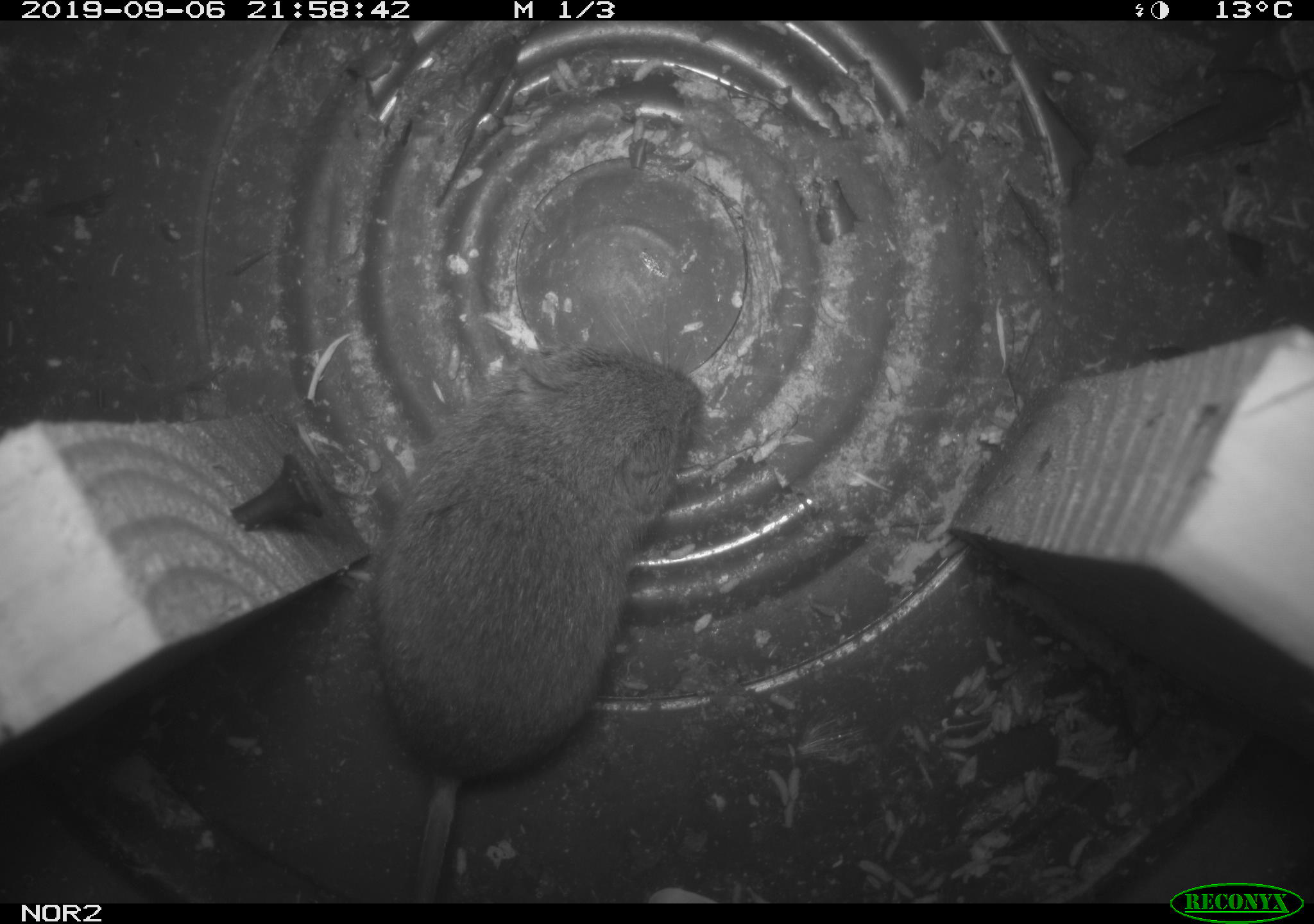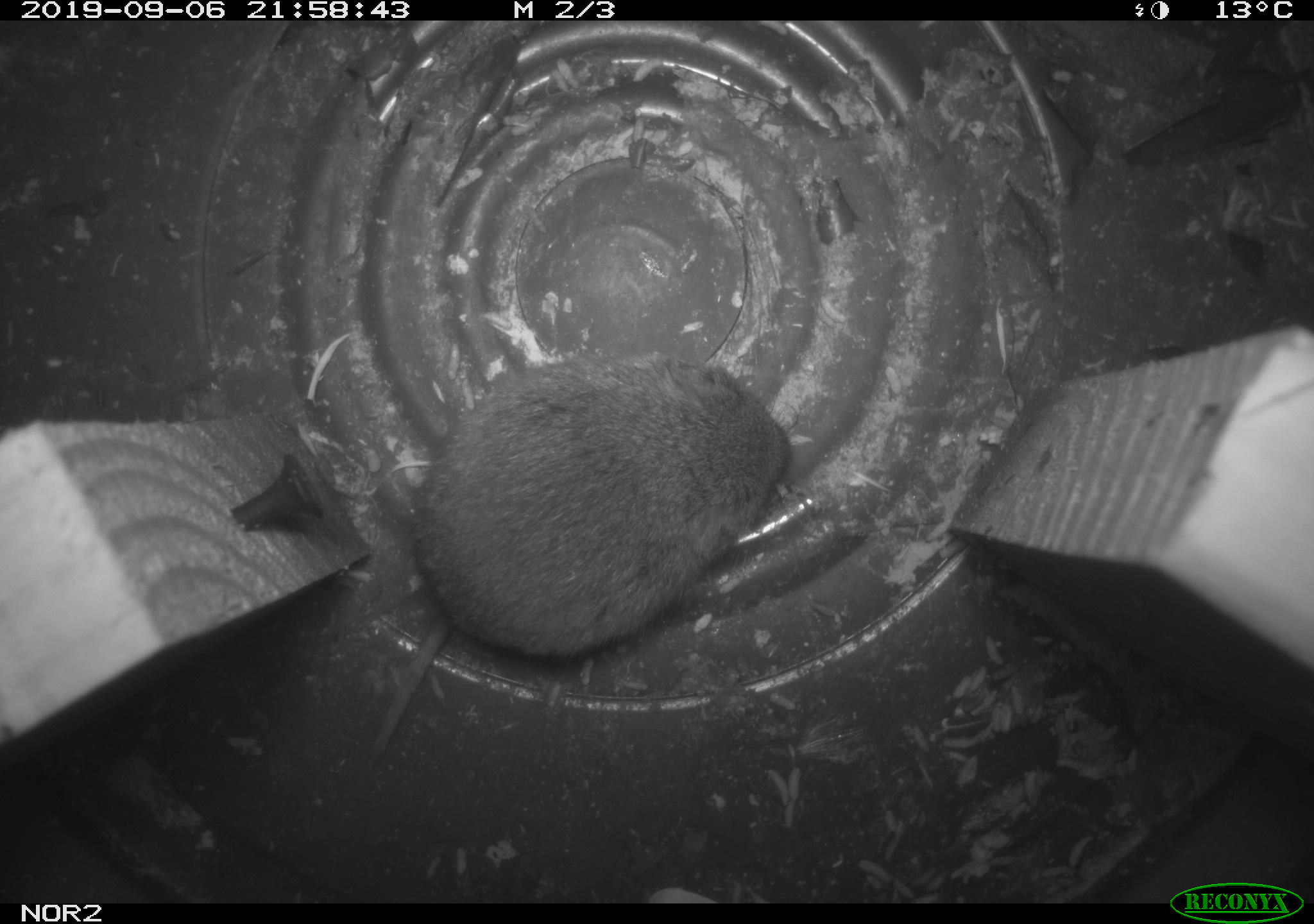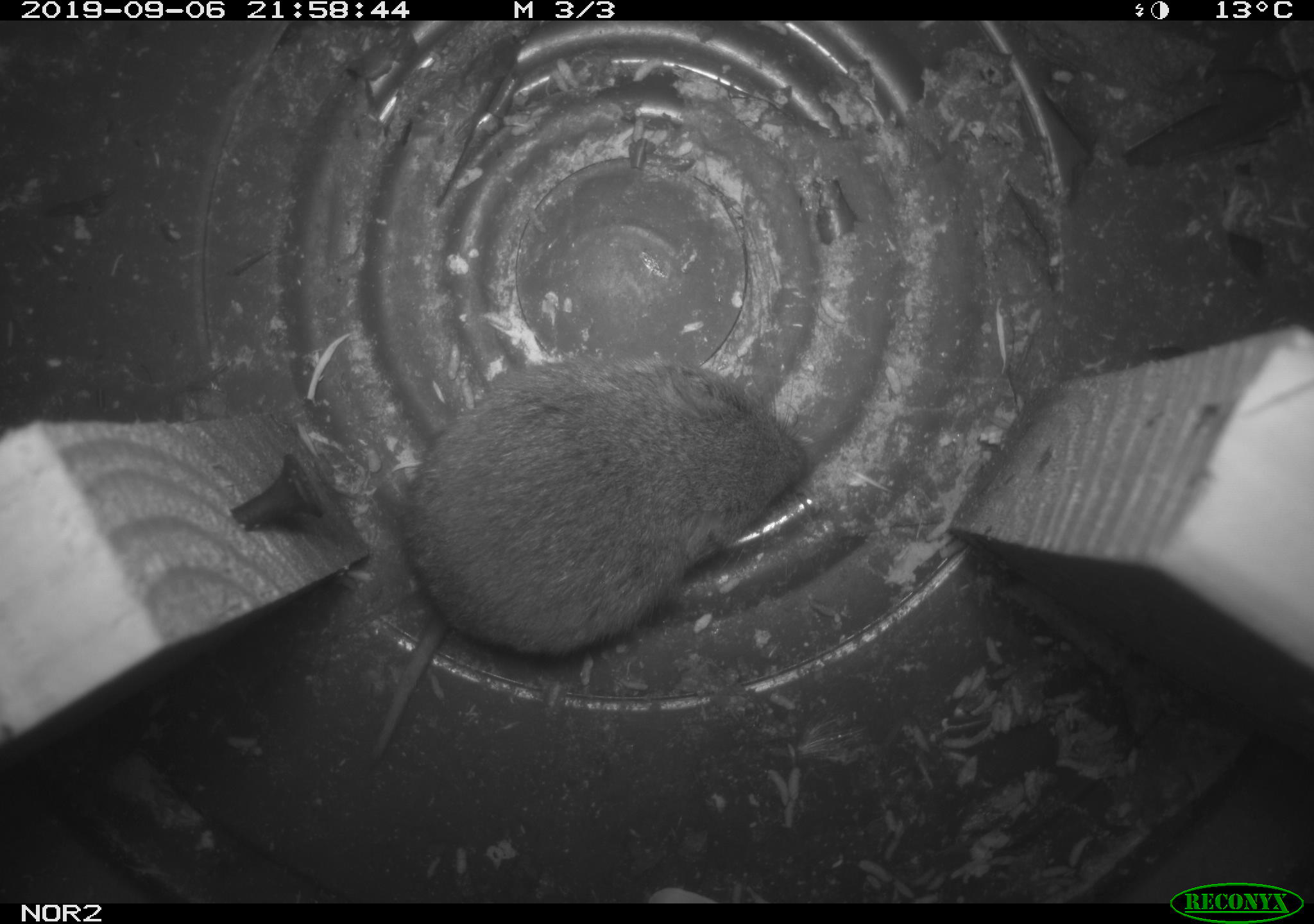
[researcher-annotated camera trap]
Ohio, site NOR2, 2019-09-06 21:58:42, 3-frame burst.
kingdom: Animalia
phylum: Chordata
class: Mammalia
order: Rodentia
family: Cricetidae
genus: Microtus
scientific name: Microtus pennsylvanicus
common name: meadow vole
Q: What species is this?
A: Meadow vole (Microtus pennsylvanicus).